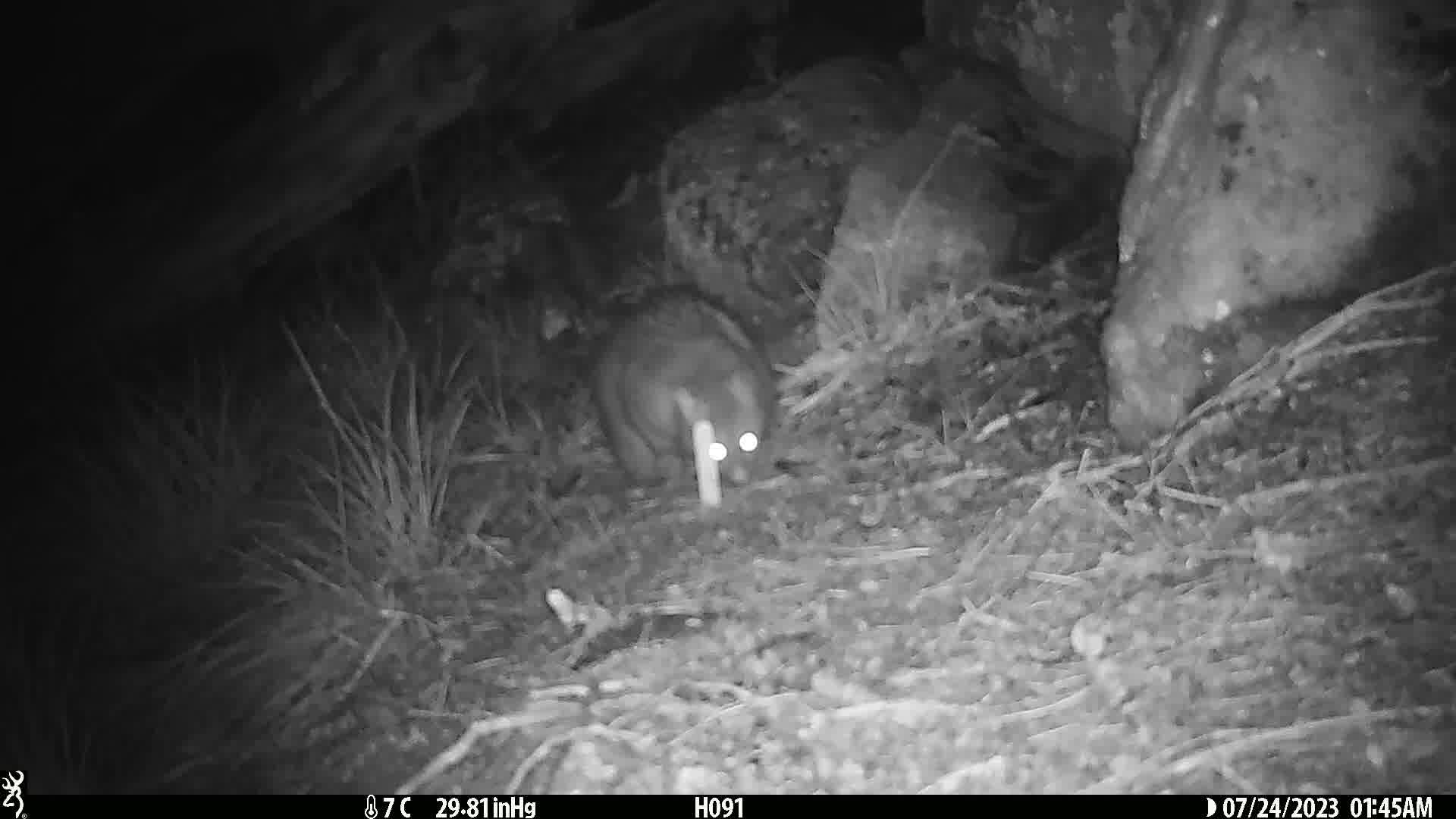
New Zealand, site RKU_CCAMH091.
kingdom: Animalia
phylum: Chordata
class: Mammalia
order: Diprotodontia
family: Phalangeridae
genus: Trichosurus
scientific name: Trichosurus vulpecula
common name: common brushtail possum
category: possum